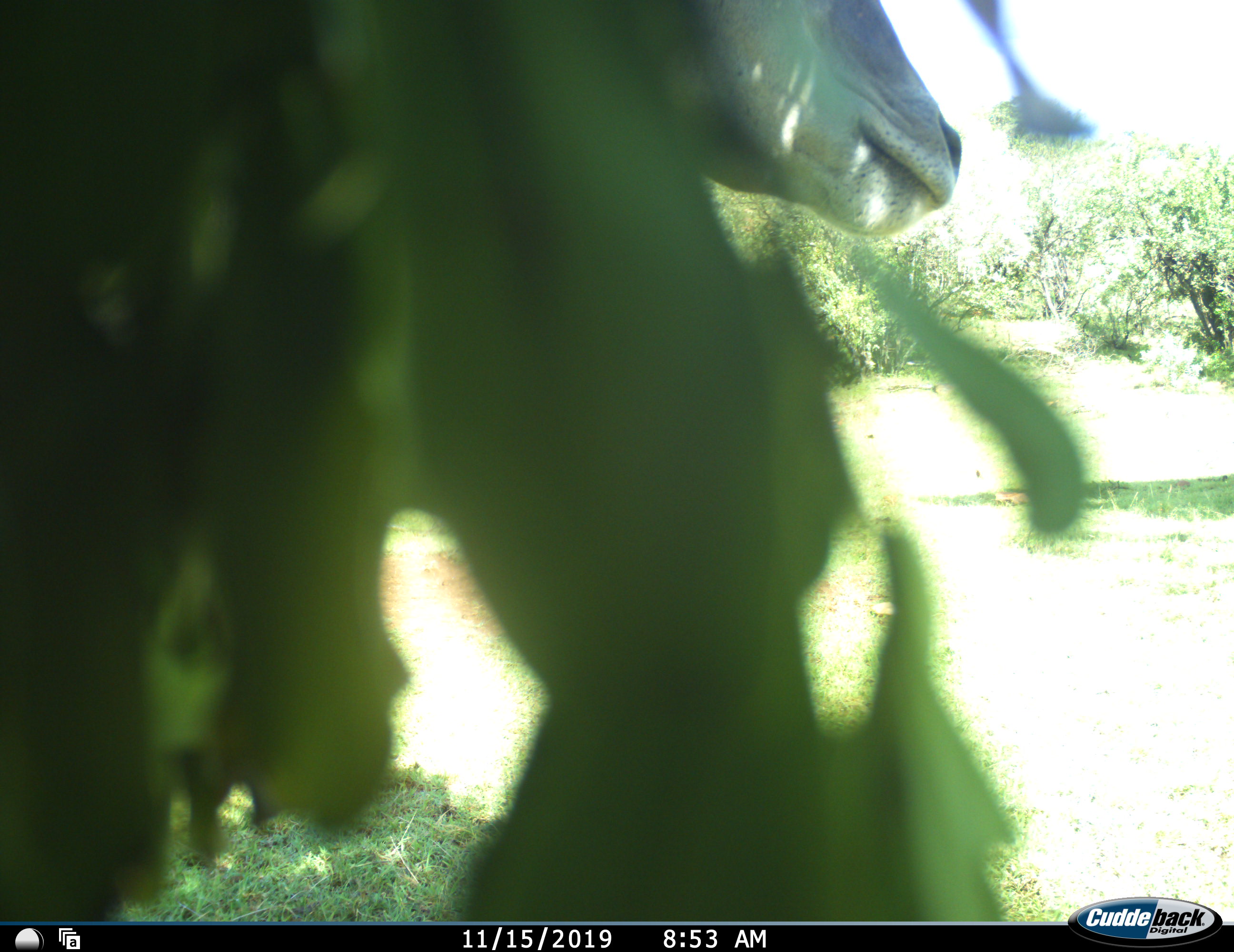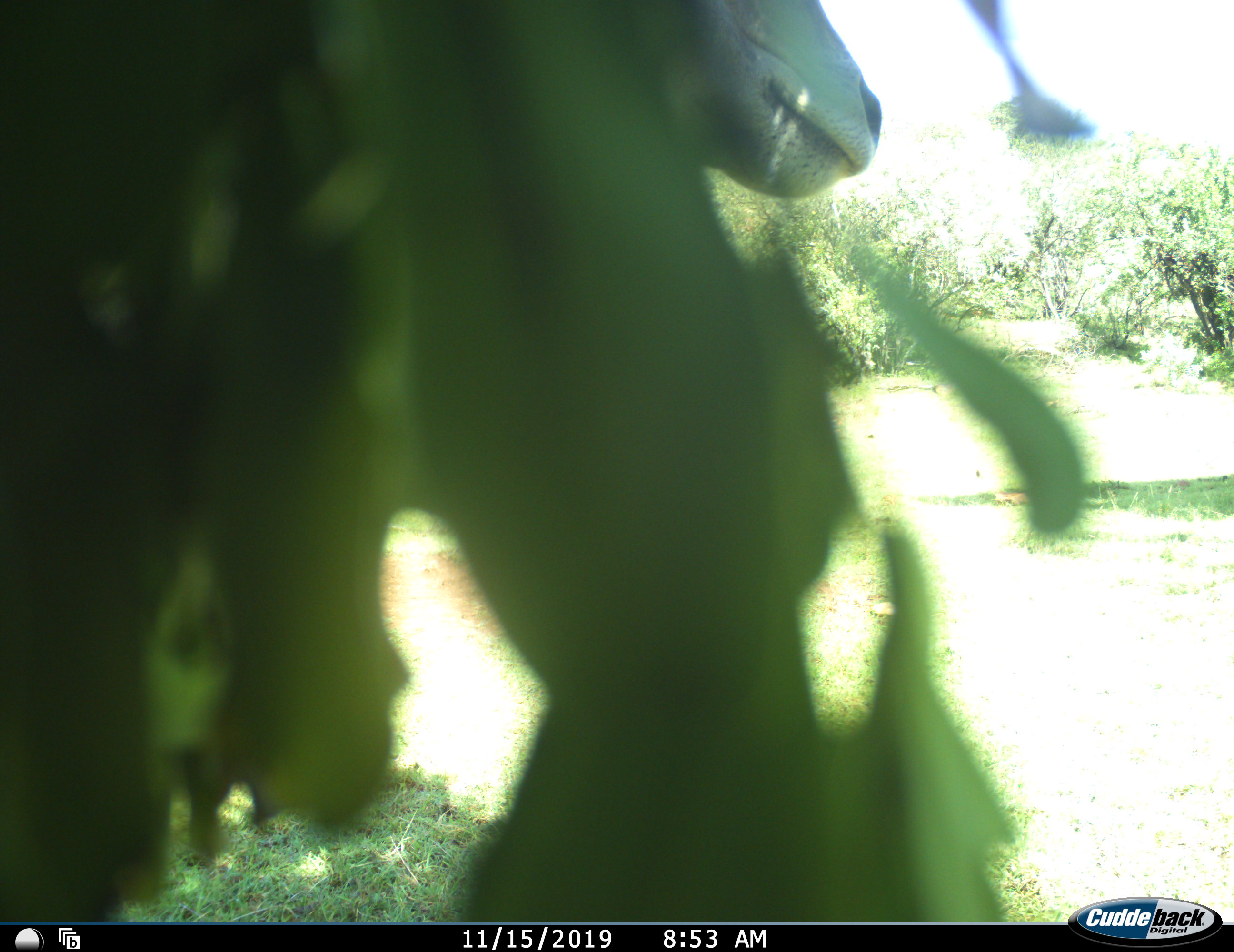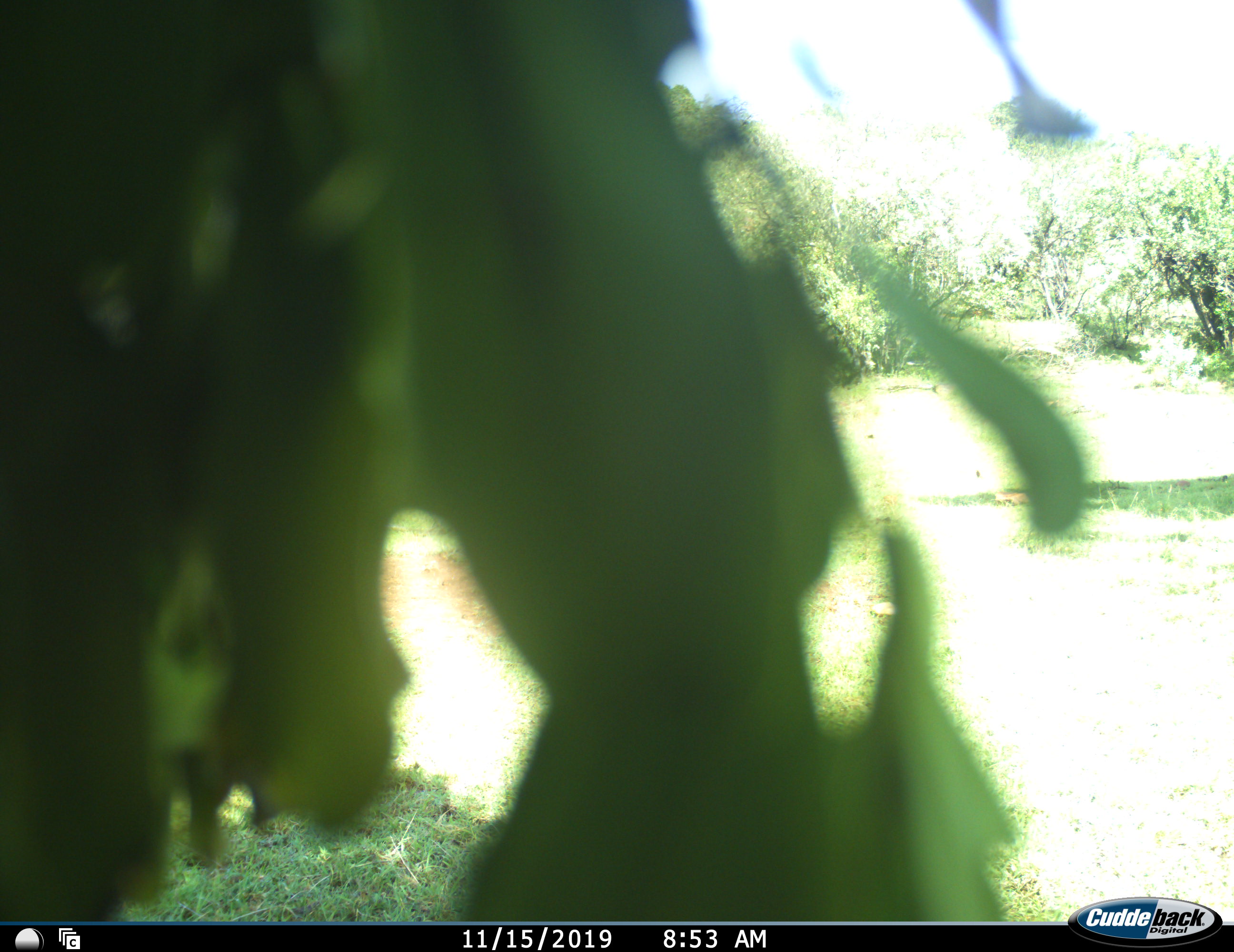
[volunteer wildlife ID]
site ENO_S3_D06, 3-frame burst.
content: unidentified animal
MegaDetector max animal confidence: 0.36